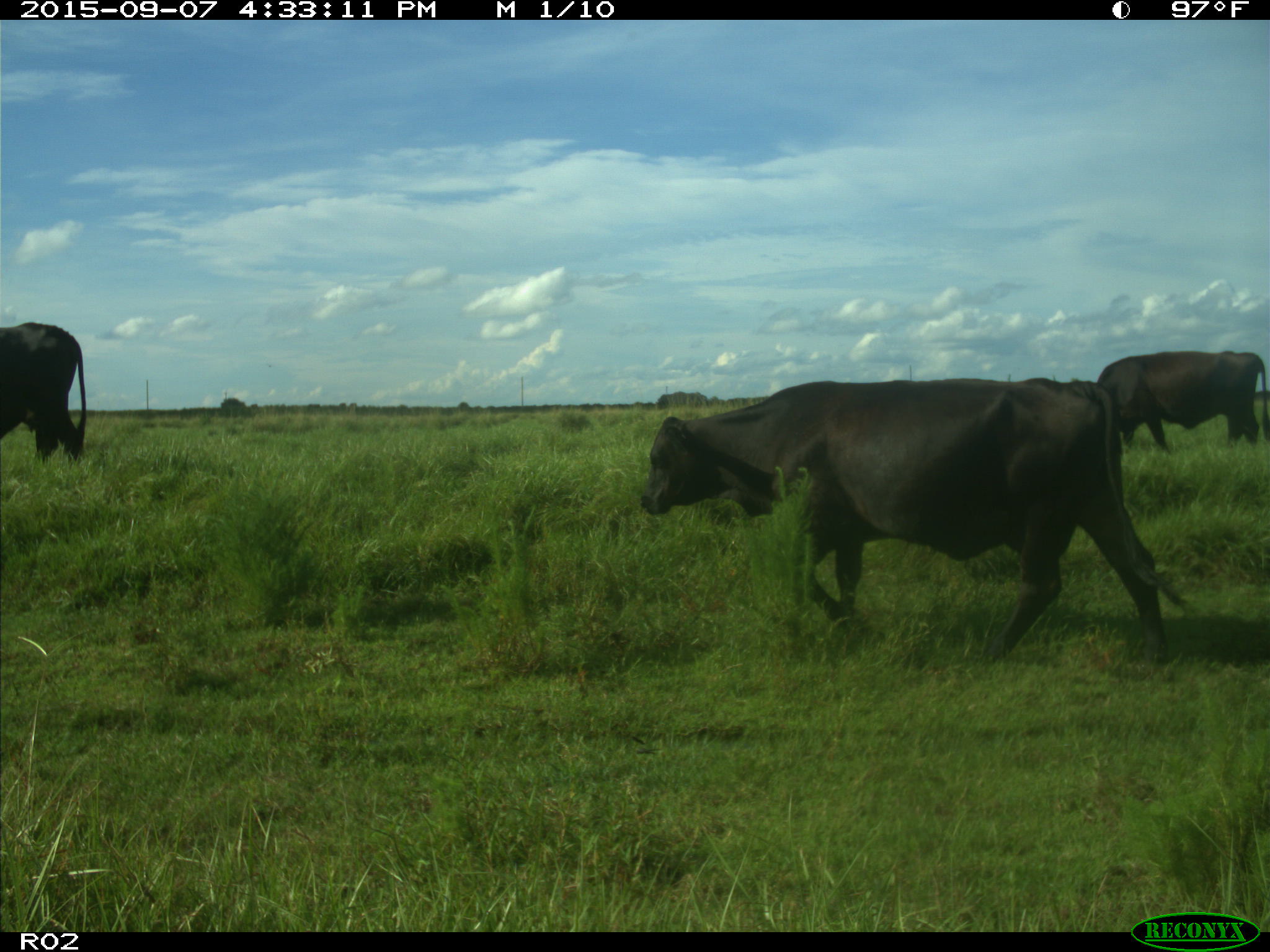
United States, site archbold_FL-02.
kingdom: Animalia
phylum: Chordata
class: Mammalia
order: Artiodactyla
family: Bovidae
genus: Bos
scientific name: Bos taurus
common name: domestic cow